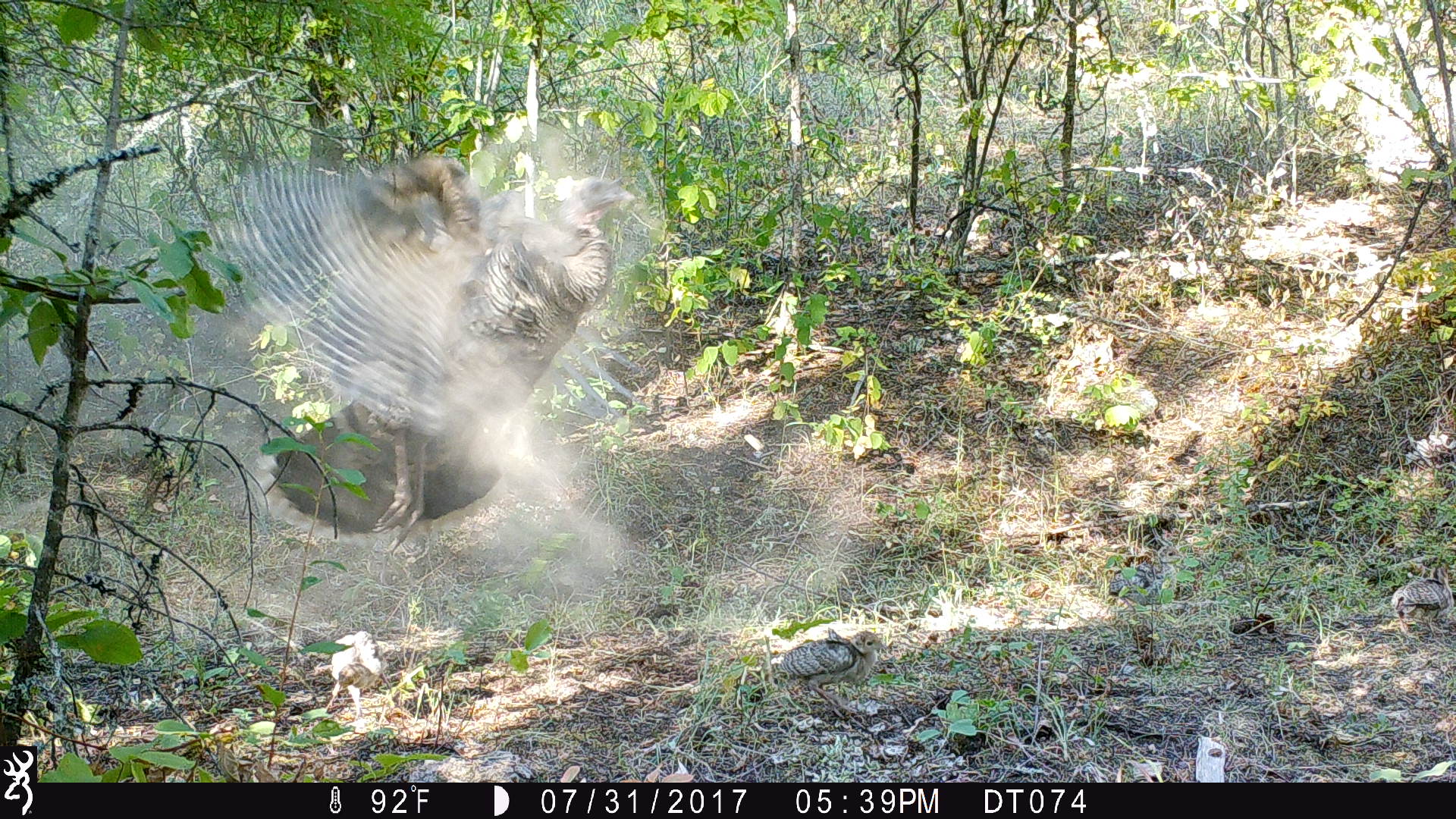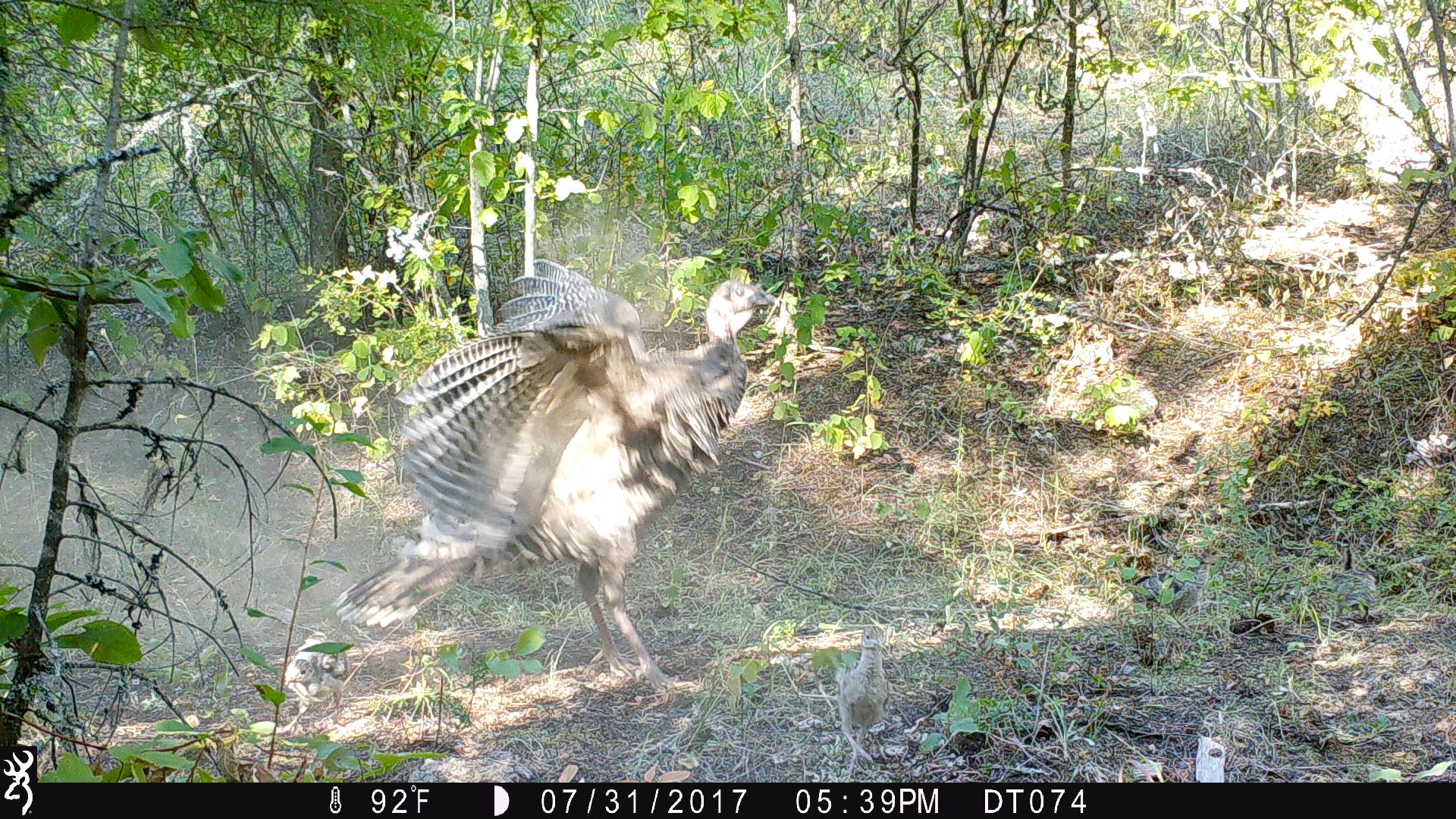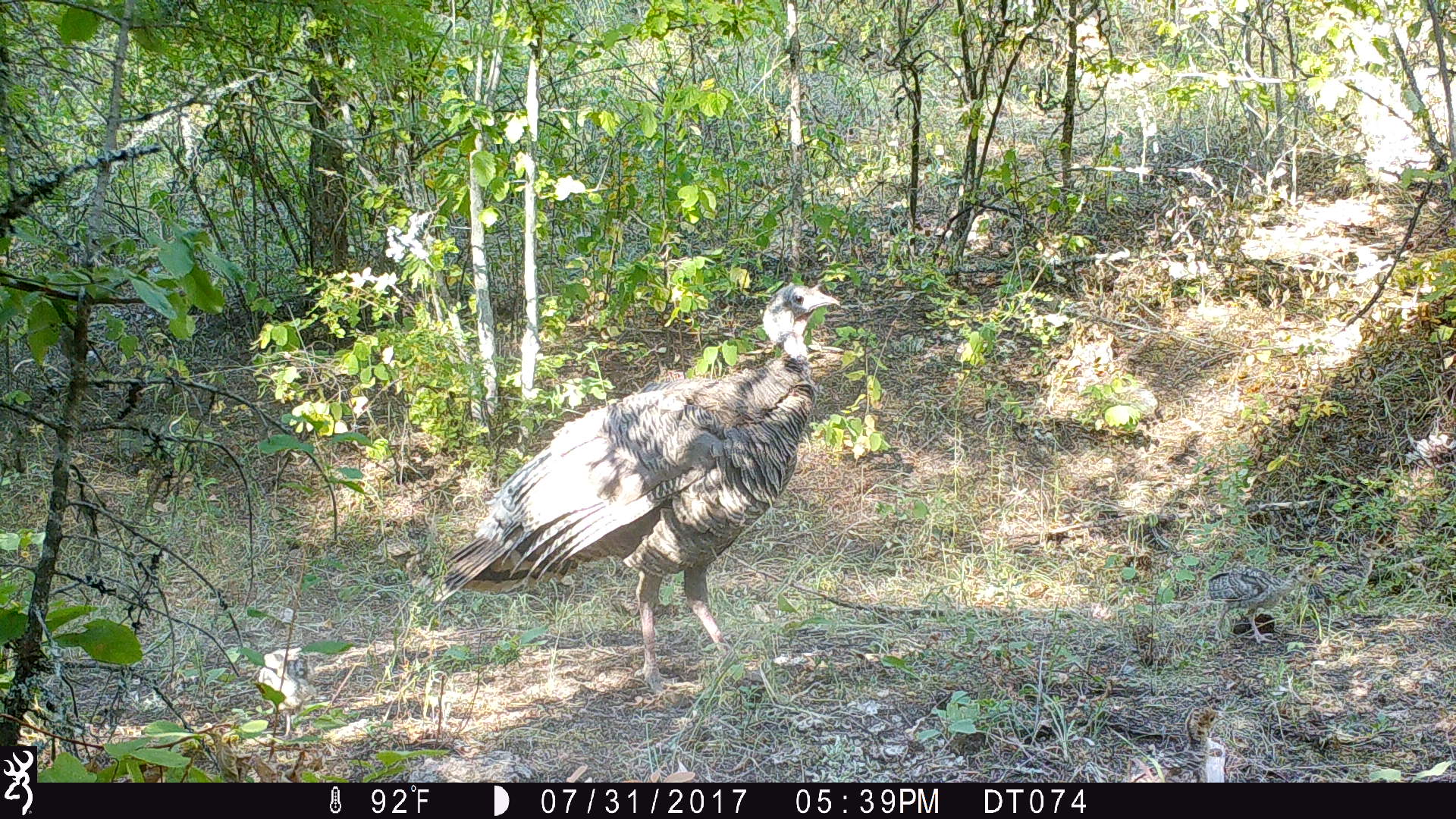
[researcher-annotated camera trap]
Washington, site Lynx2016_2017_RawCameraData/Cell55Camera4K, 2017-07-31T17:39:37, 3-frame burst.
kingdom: Animalia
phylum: Chordata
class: Aves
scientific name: Aves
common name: birds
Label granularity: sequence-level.